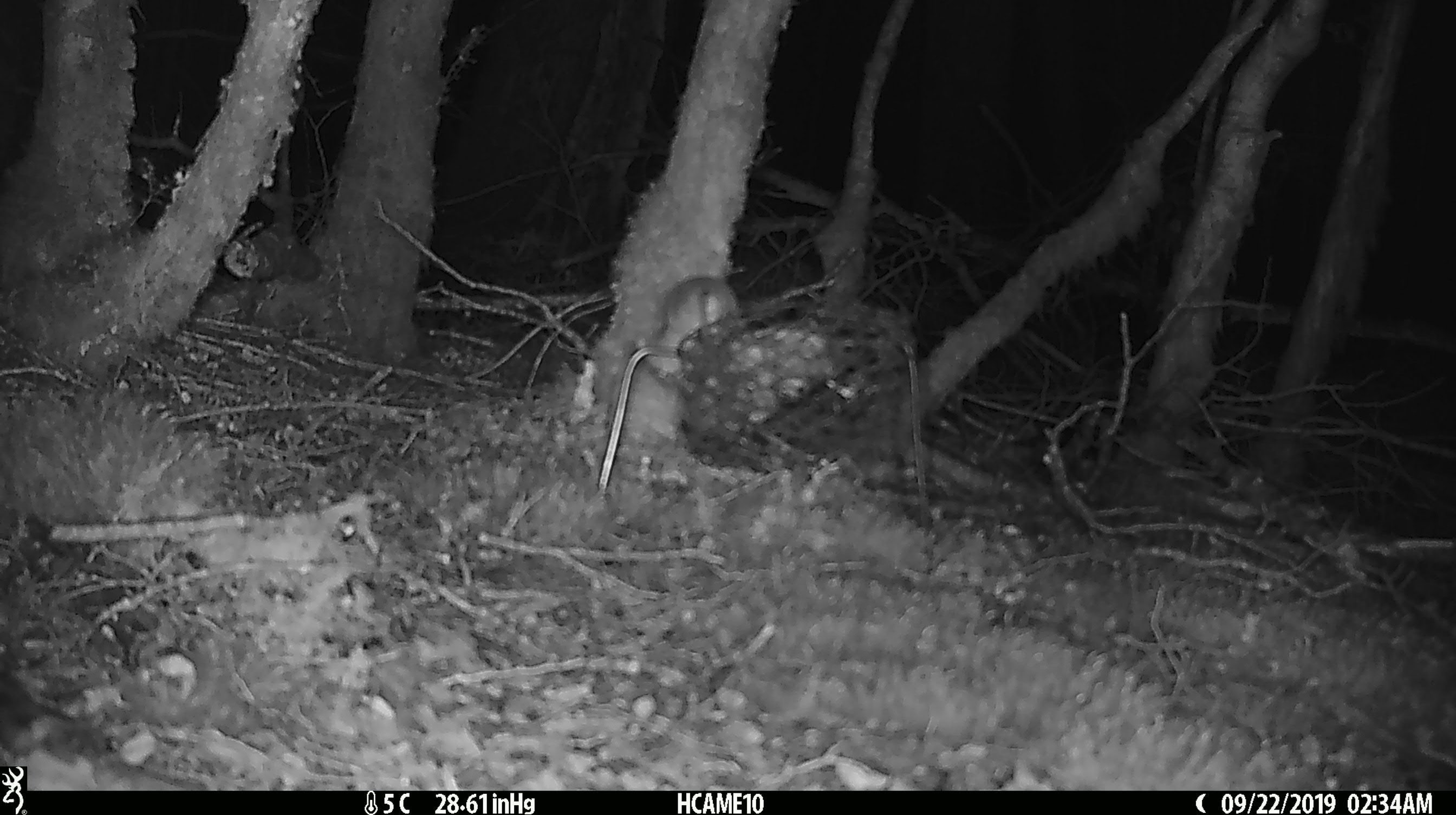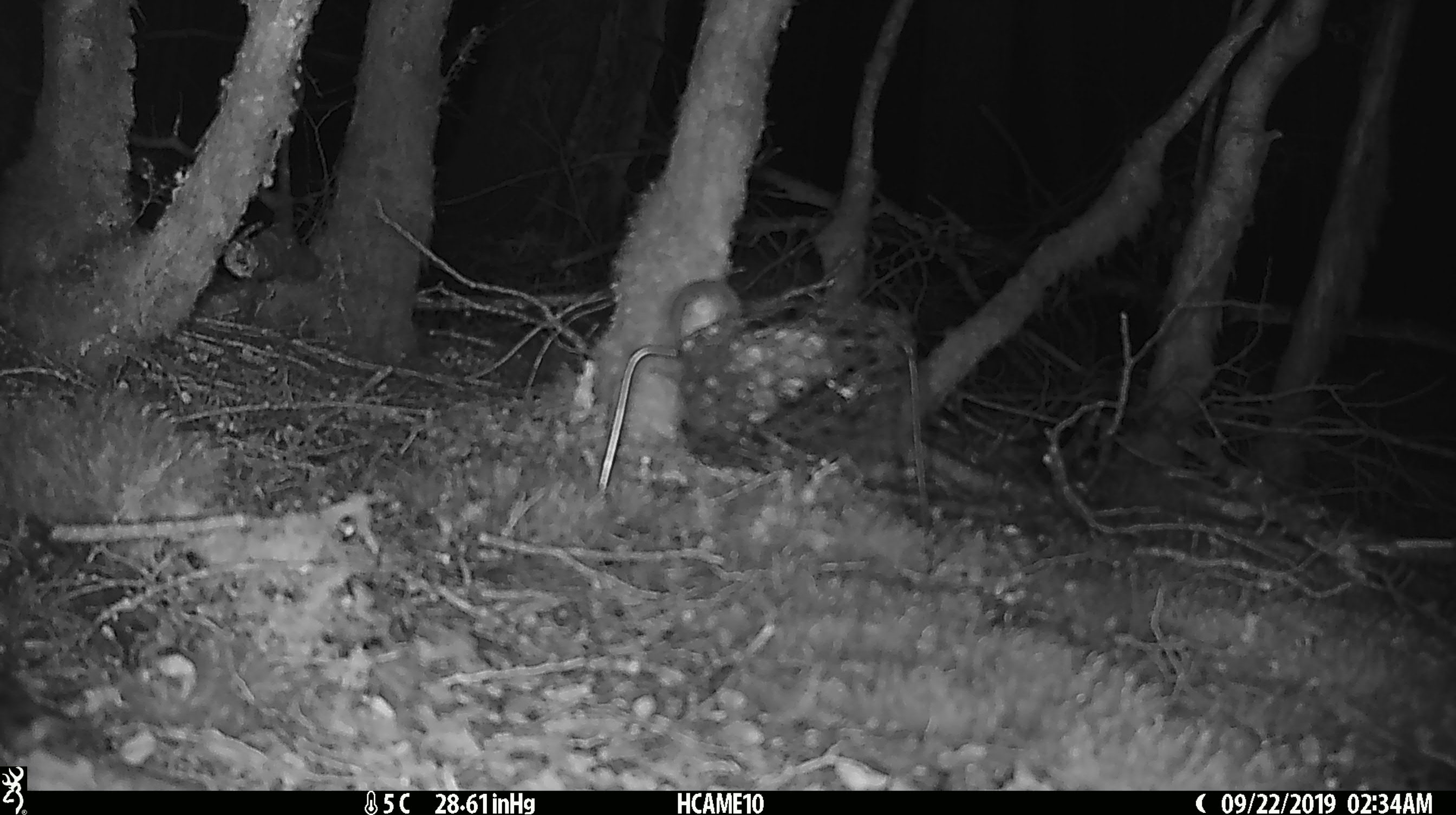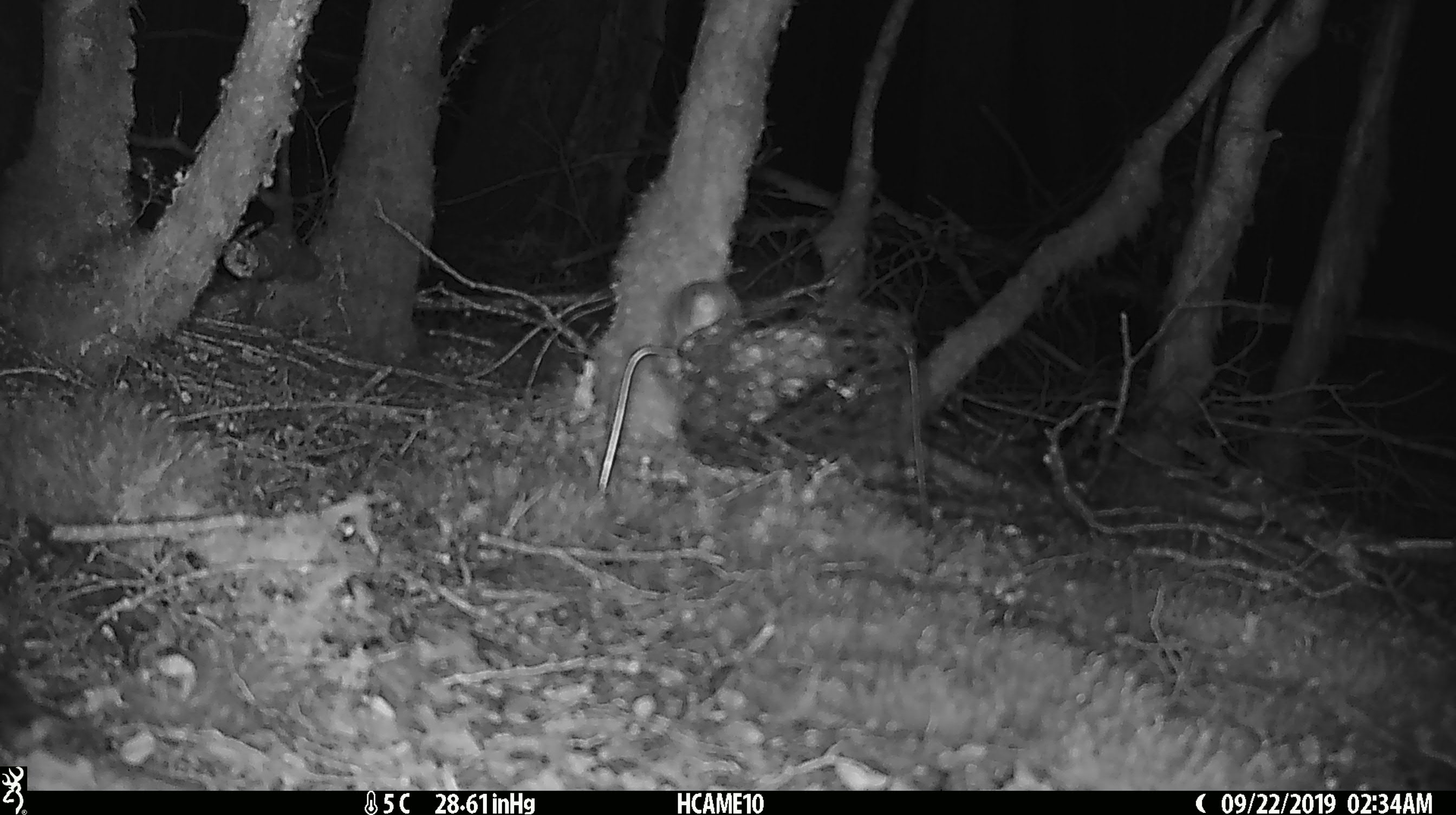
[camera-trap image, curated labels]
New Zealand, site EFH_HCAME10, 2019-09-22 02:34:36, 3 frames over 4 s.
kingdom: Animalia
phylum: Chordata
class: Mammalia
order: Rodentia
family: Muridae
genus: Mus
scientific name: Mus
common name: mouse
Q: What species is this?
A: Mouse (Mus).